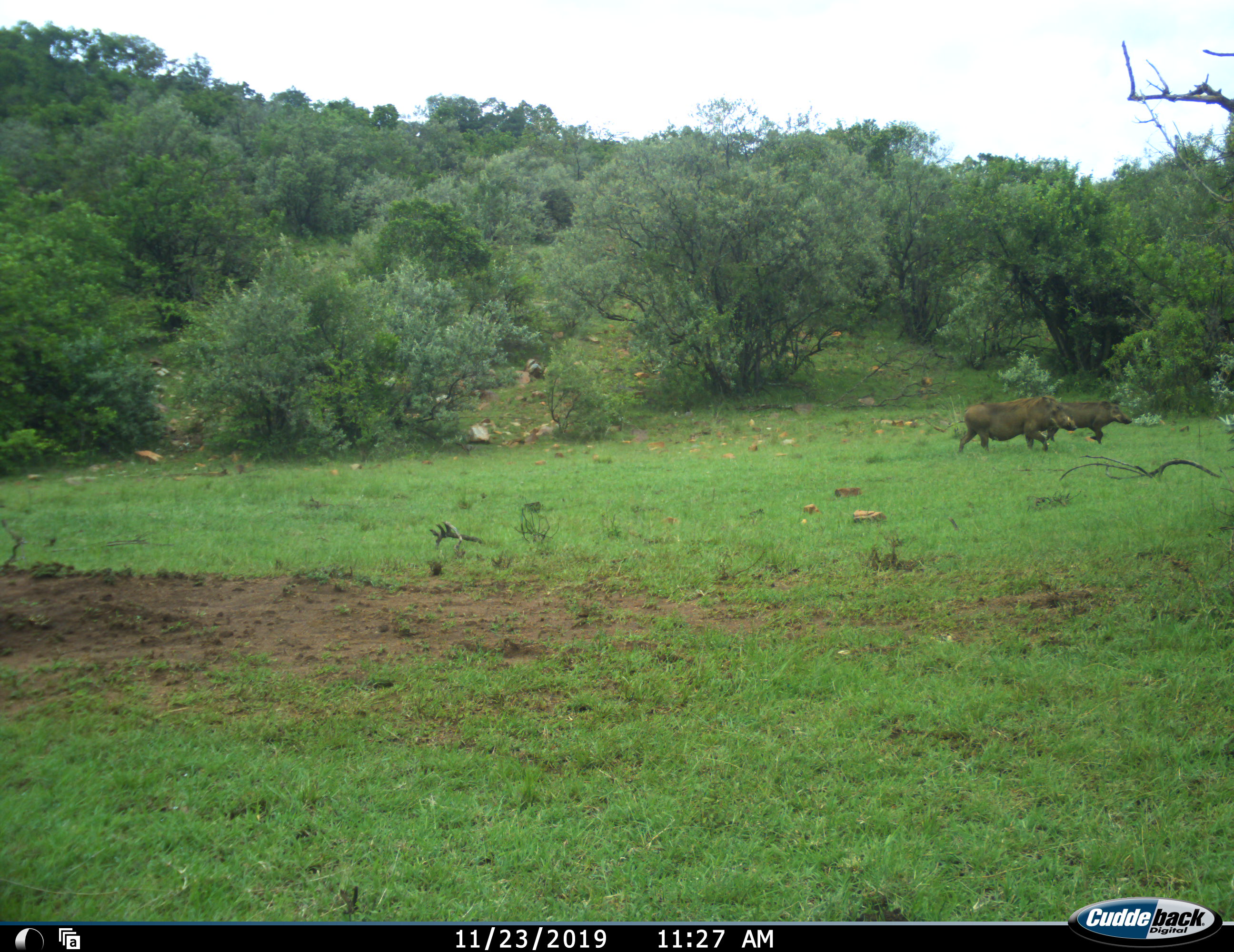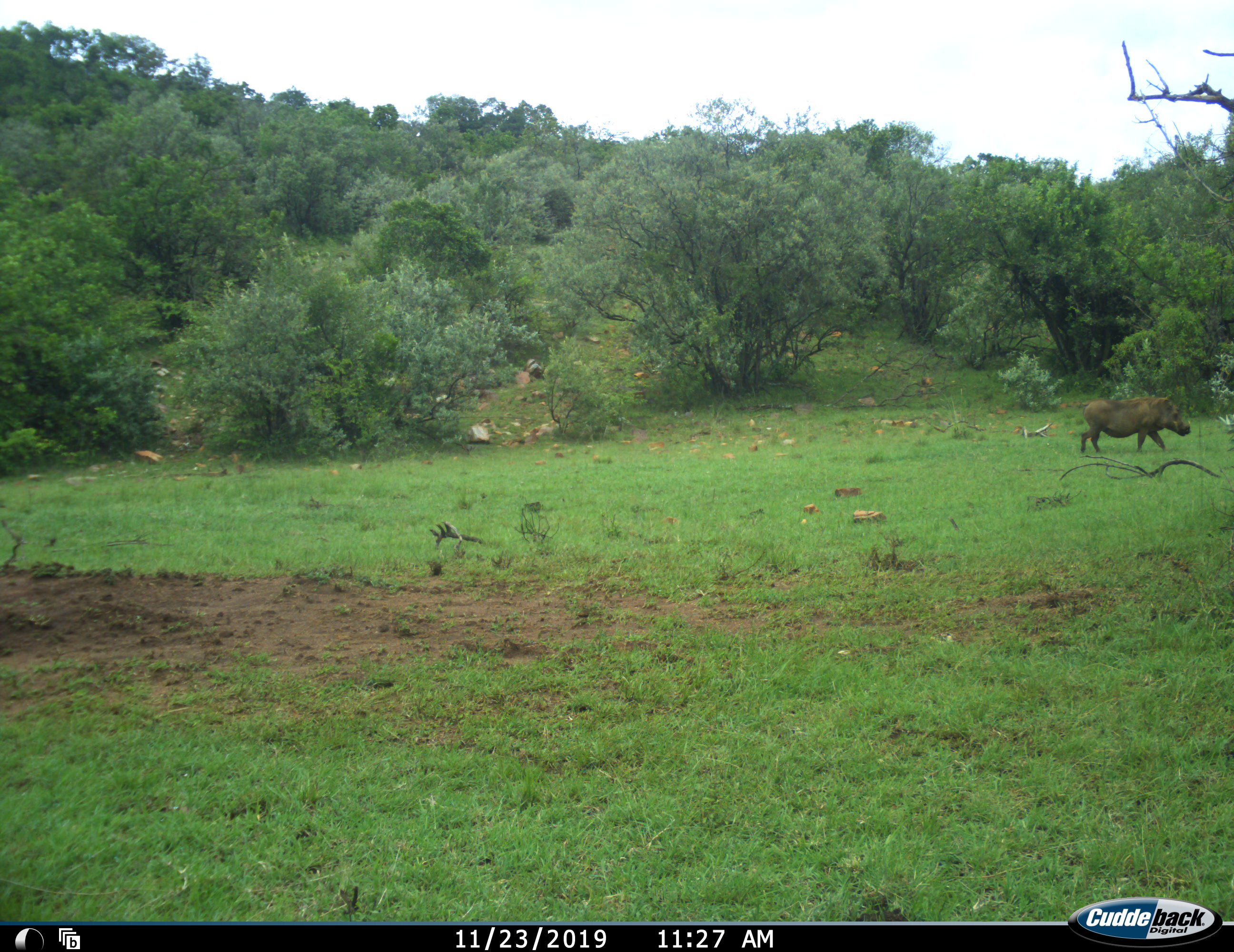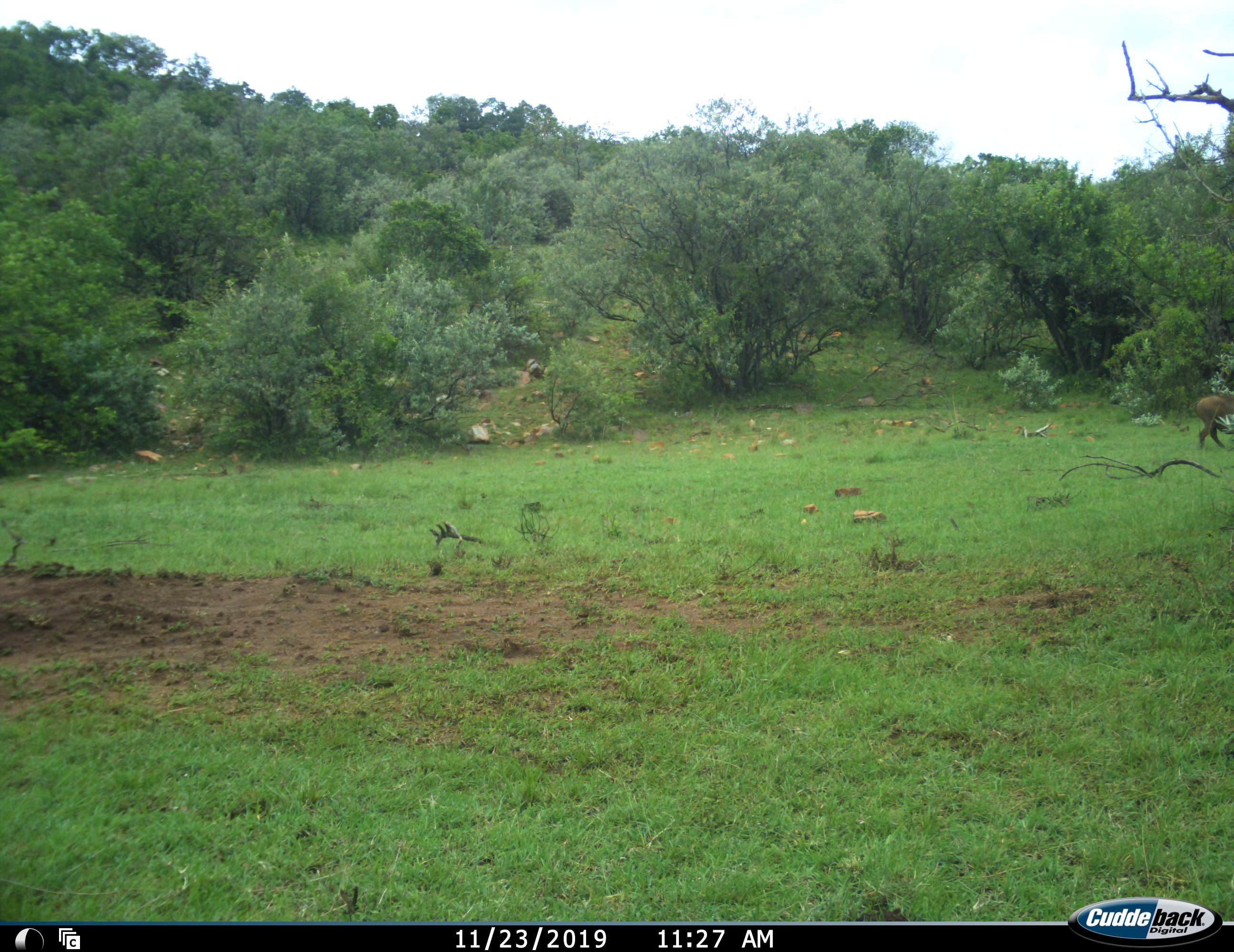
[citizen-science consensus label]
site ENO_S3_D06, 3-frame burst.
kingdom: Animalia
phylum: Chordata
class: Mammalia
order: Artiodactyla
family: Suidae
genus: Phacochoerus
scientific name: Phacochoerus africanus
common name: warthog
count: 2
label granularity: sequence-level